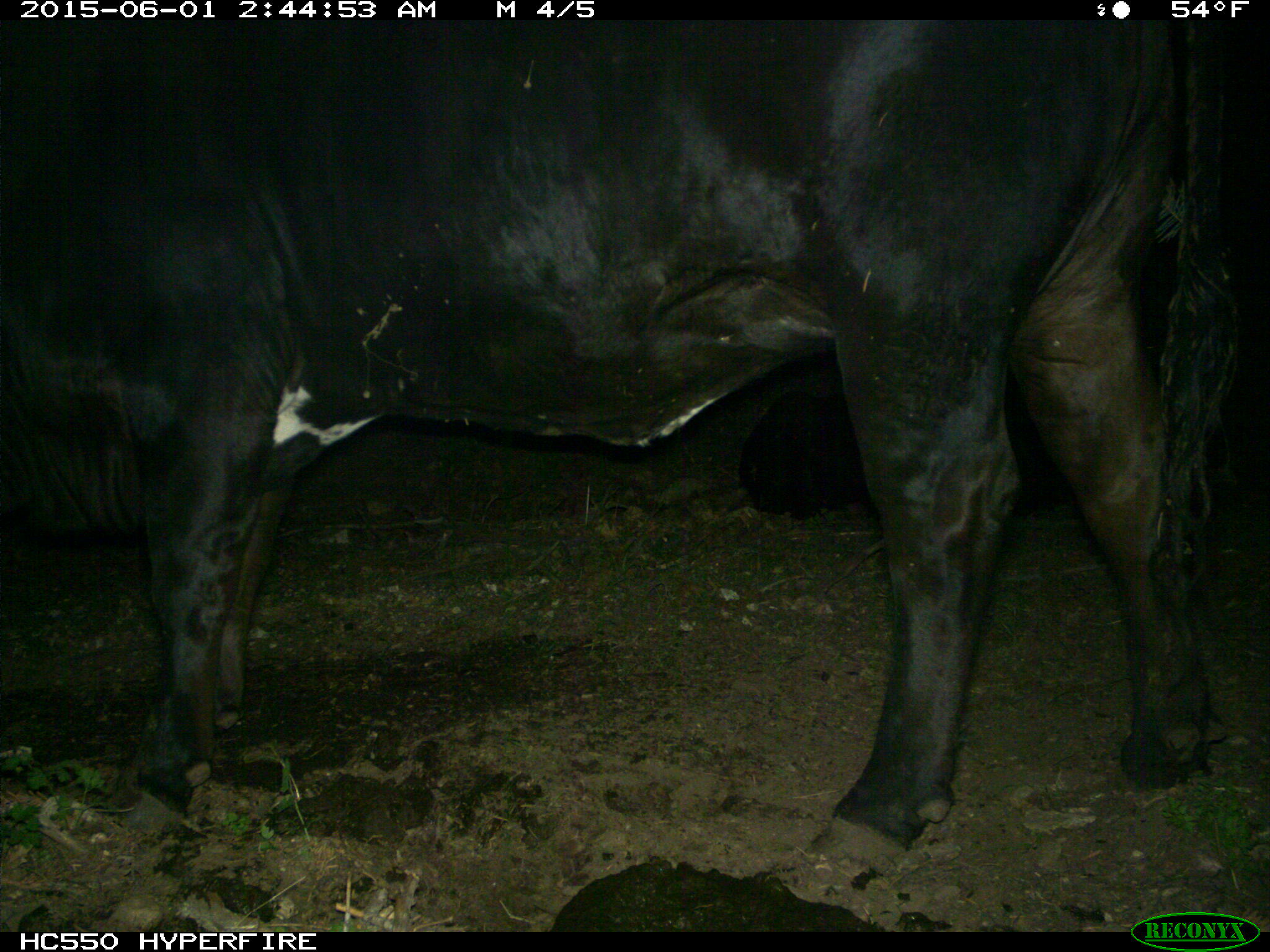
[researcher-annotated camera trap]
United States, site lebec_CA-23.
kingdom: Animalia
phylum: Chordata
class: Mammalia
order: Artiodactyla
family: Bovidae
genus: Bos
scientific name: Bos taurus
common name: domestic cow